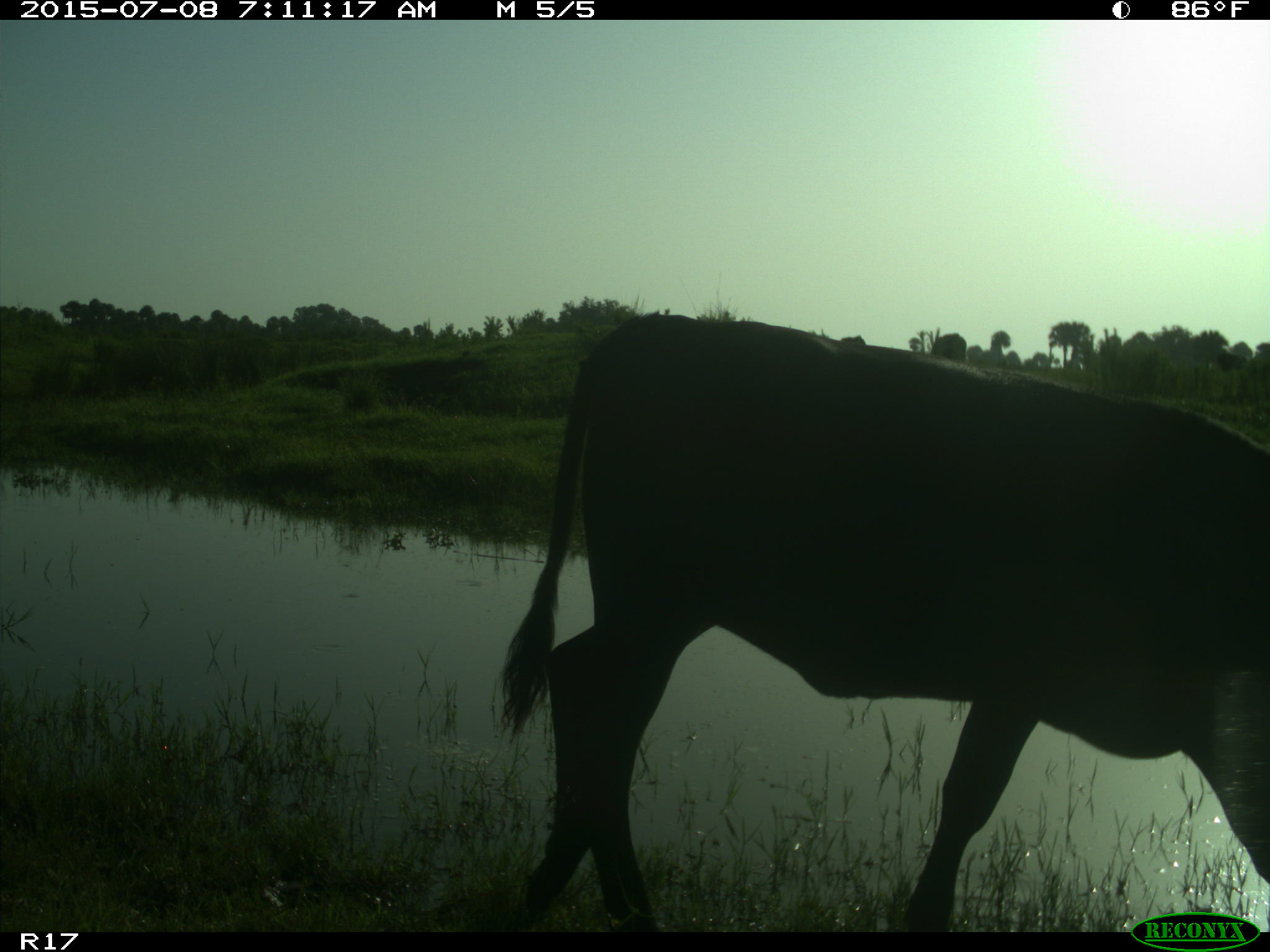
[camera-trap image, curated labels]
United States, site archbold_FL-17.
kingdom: Animalia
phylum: Chordata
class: Mammalia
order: Artiodactyla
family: Bovidae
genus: Bos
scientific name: Bos taurus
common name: domestic cow